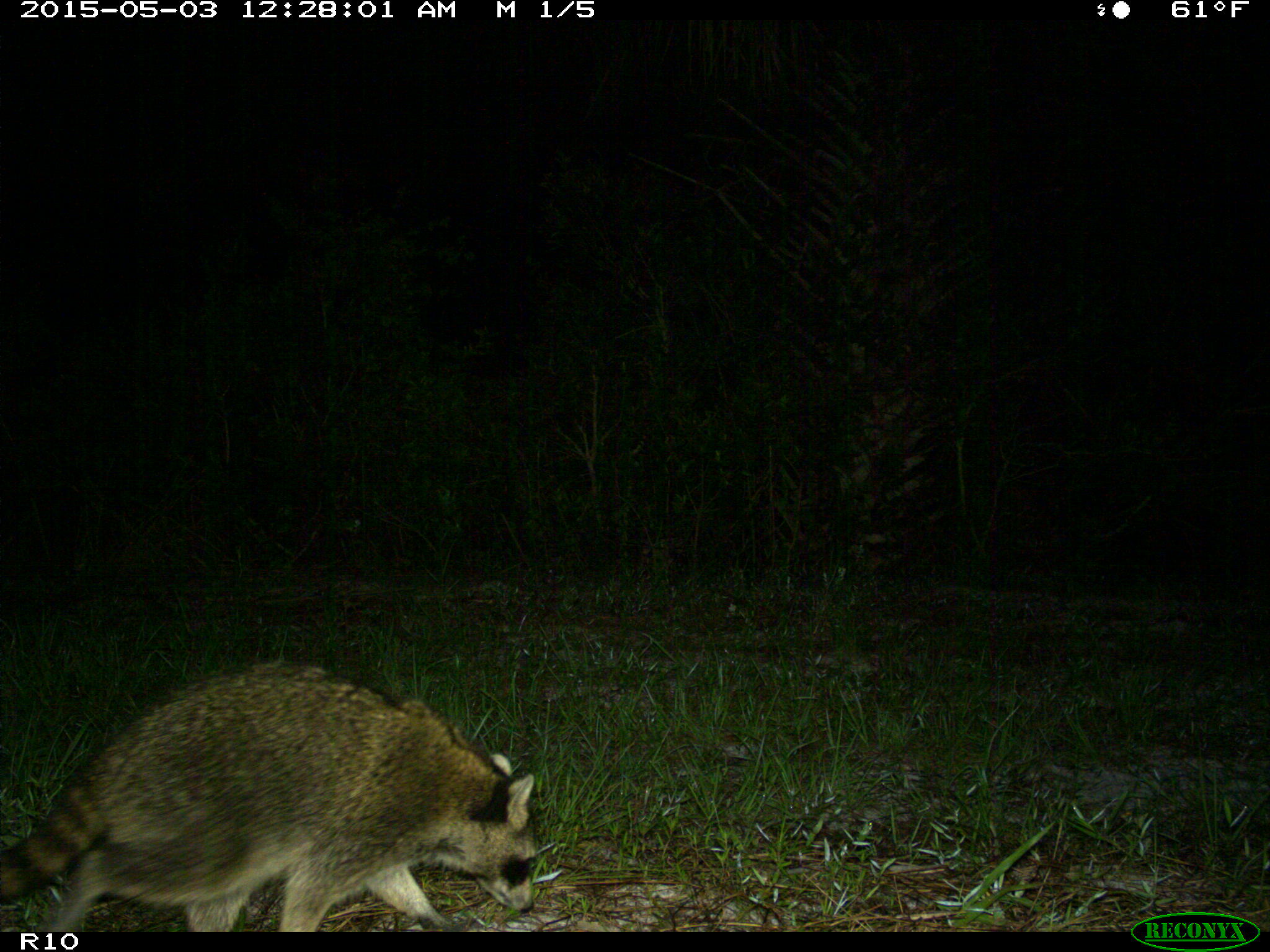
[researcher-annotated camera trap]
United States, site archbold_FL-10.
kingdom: Animalia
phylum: Chordata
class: Mammalia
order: Carnivora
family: Procyonidae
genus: Procyon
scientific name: Procyon lotor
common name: common raccoon